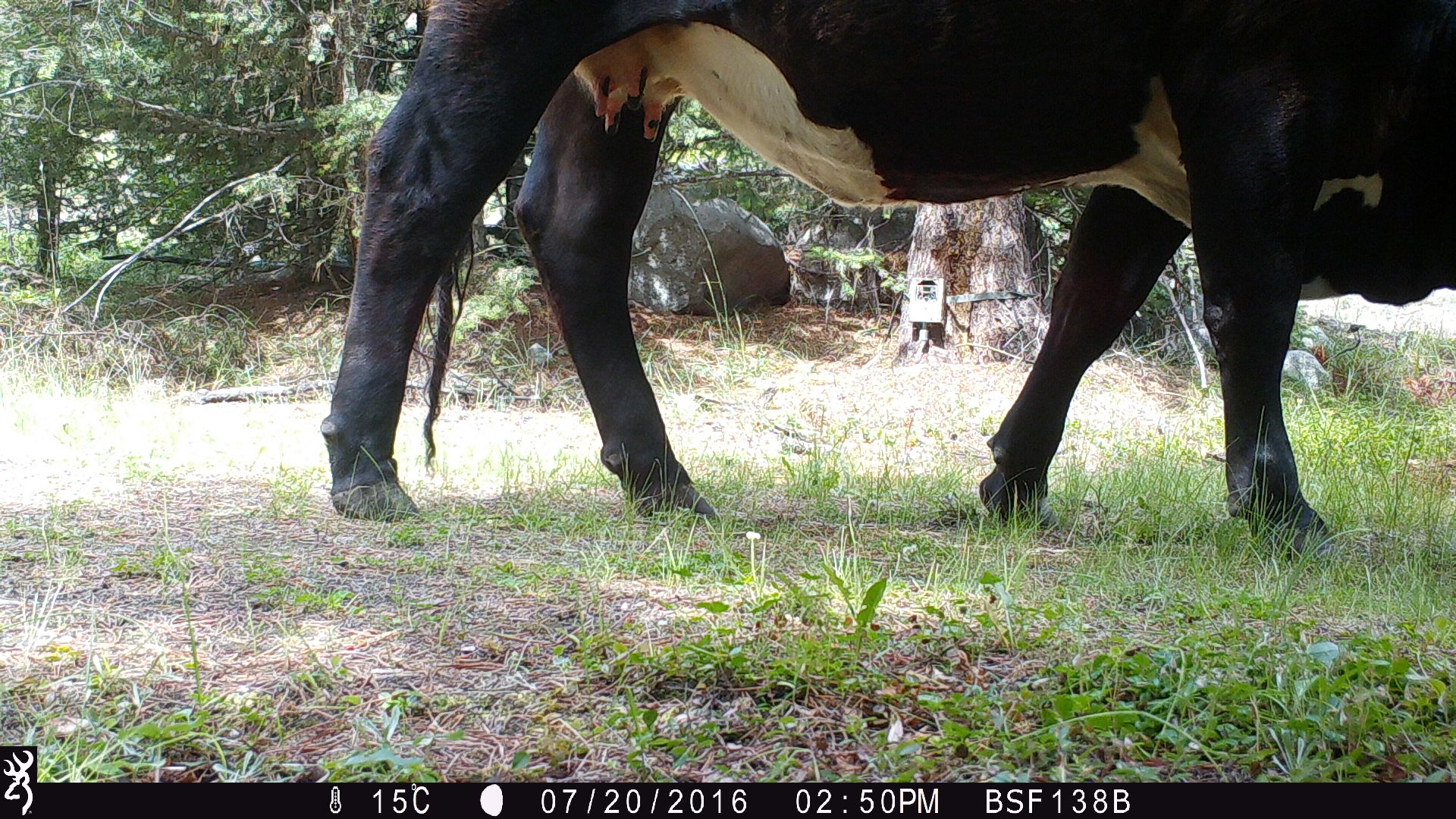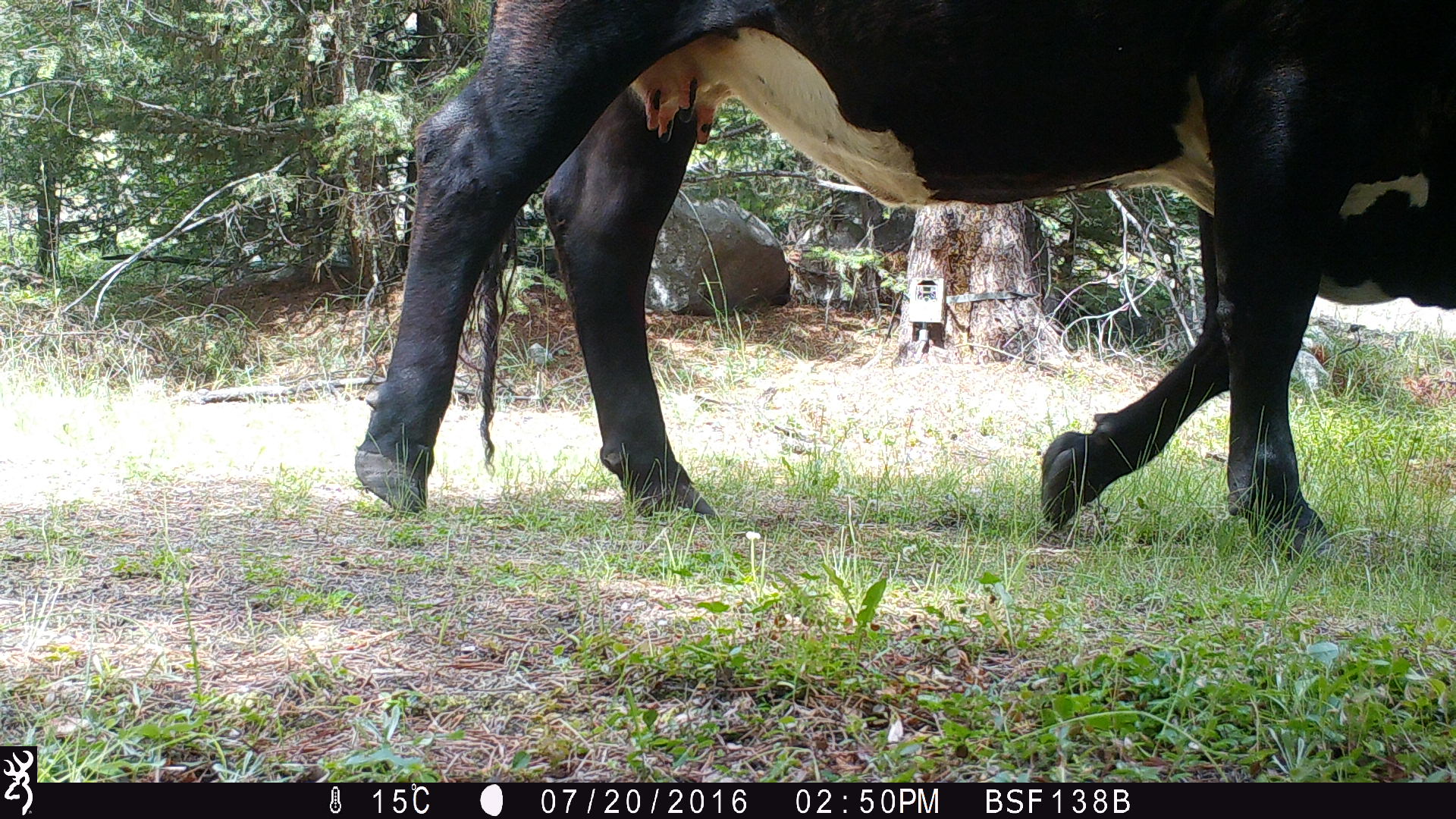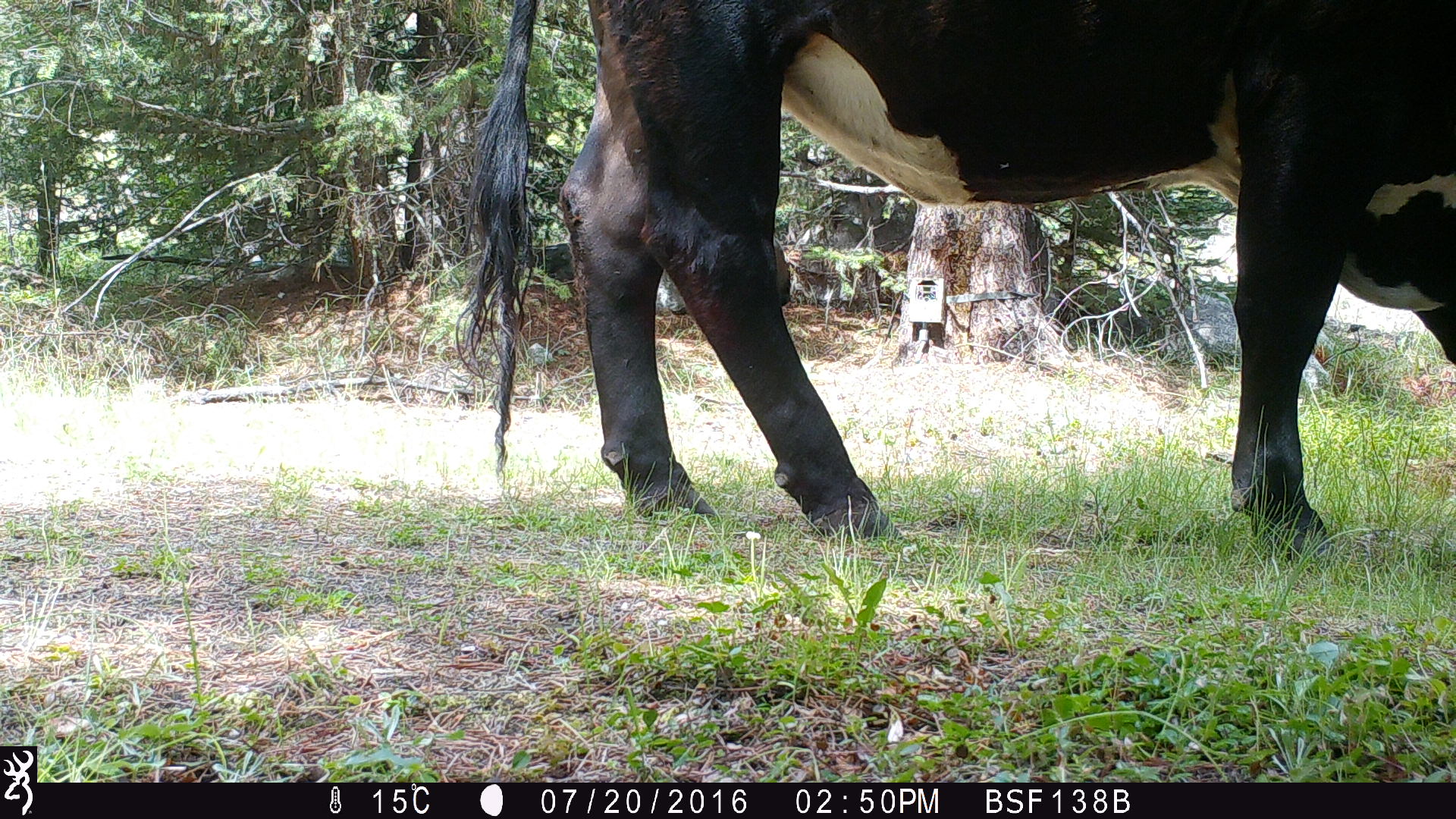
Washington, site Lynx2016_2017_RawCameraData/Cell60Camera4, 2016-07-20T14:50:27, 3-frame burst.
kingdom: Animalia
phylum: Chordata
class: Mammalia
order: Artiodactyla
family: Bovidae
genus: Bos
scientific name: Bos taurus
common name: domestic cattle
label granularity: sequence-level